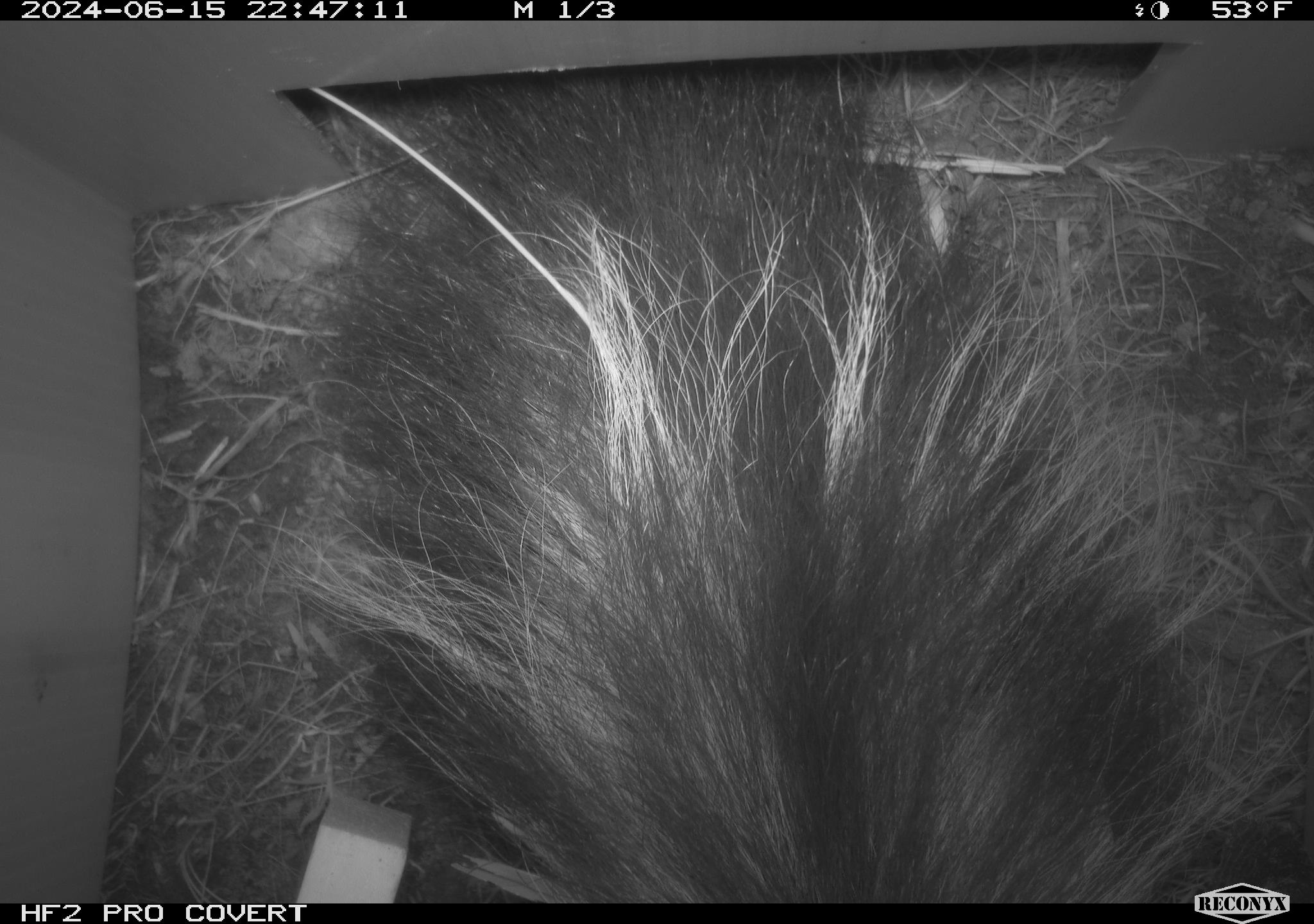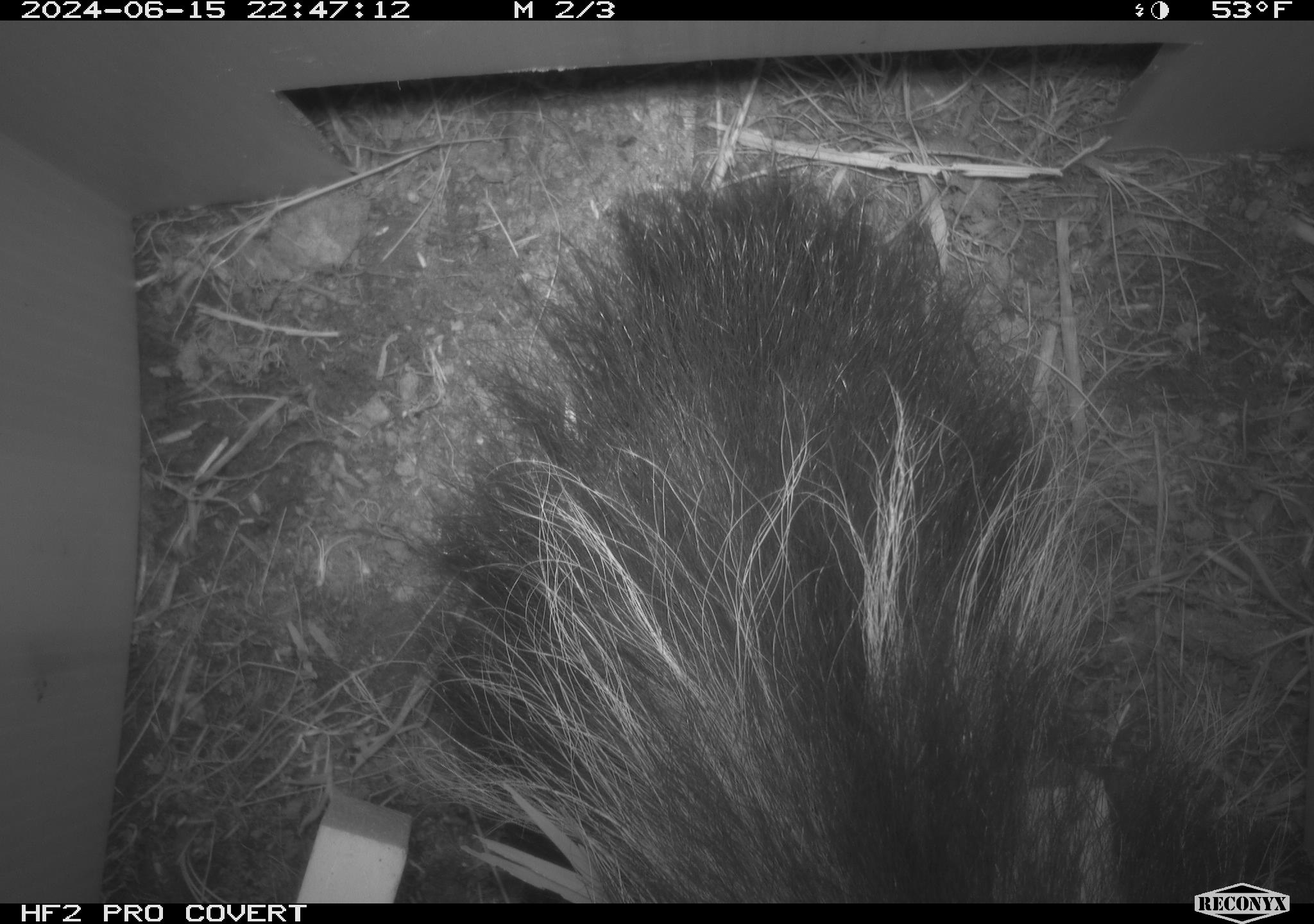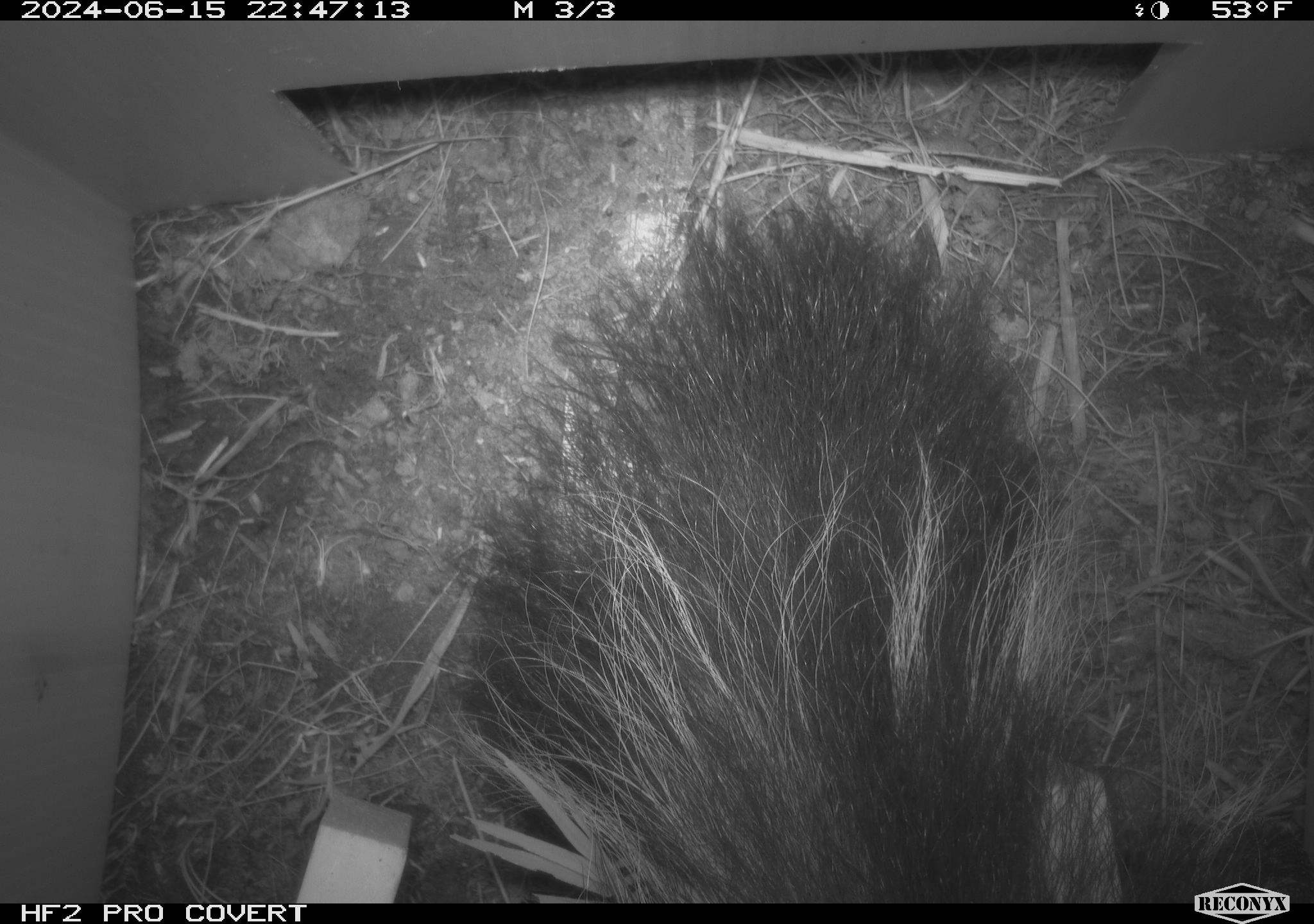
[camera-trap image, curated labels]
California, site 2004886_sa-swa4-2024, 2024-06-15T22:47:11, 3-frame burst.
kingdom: Animalia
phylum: Chordata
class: Mammalia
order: Carnivora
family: Mephitidae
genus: Mephitis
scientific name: Mephitis mephitis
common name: striped skunk